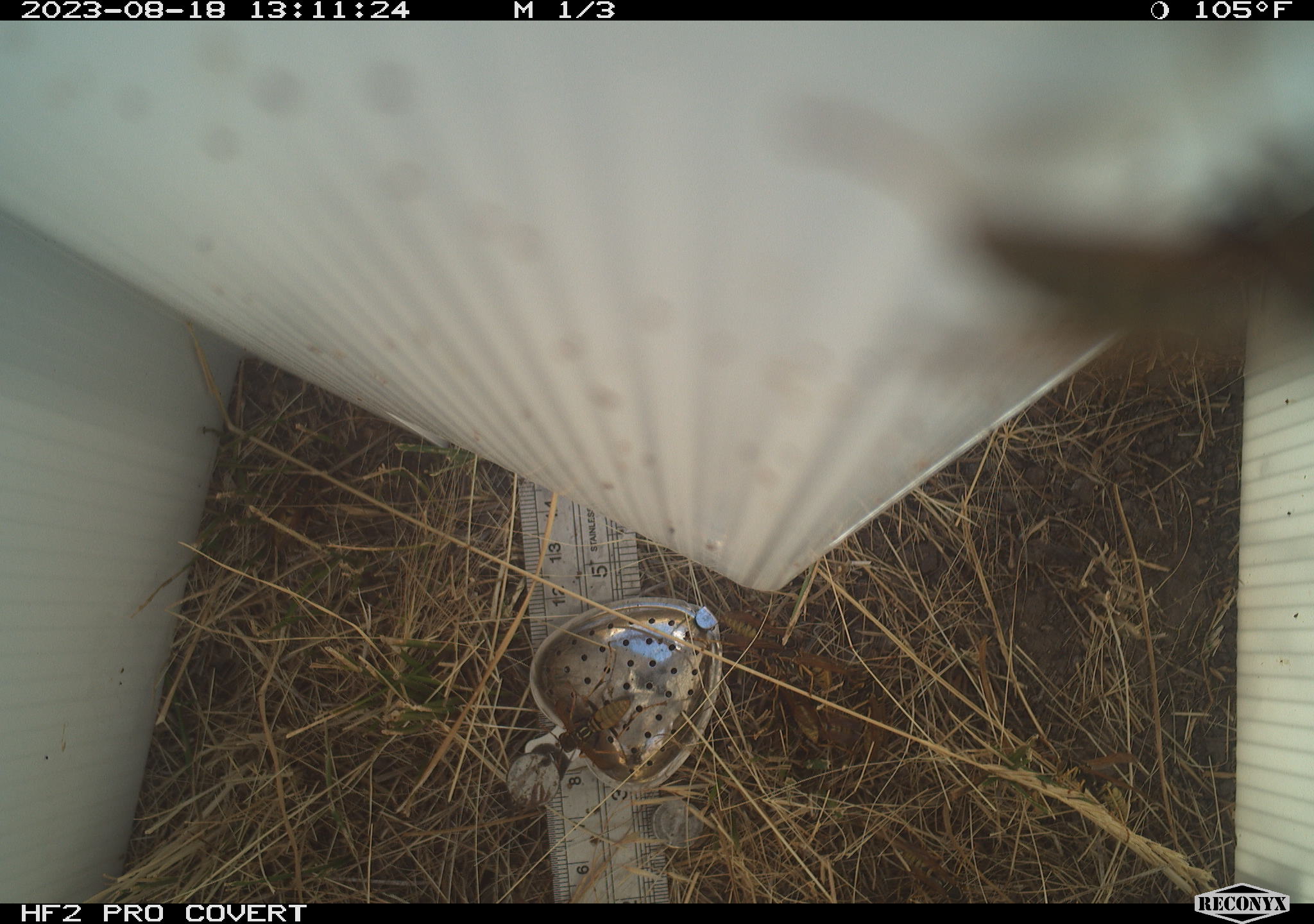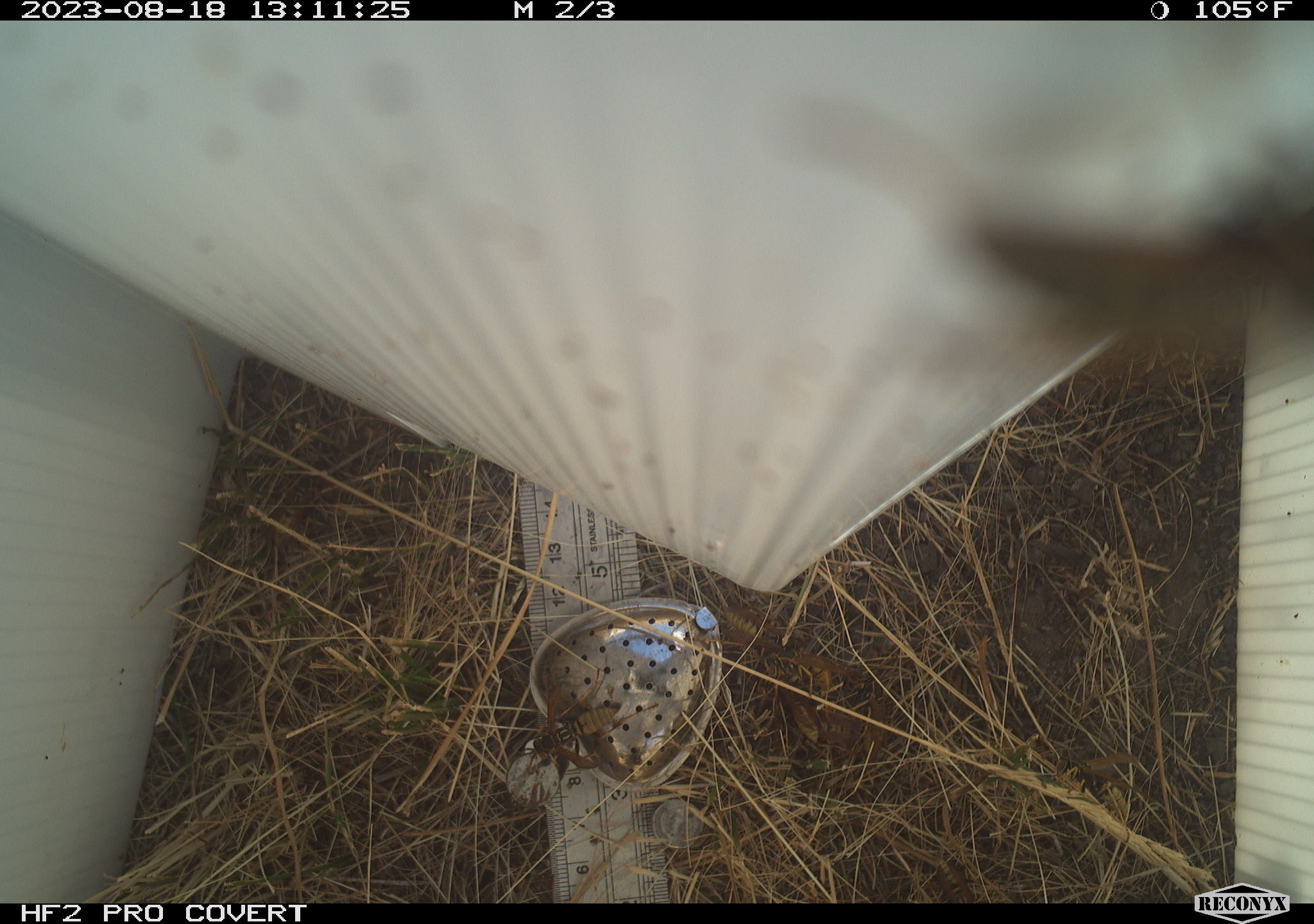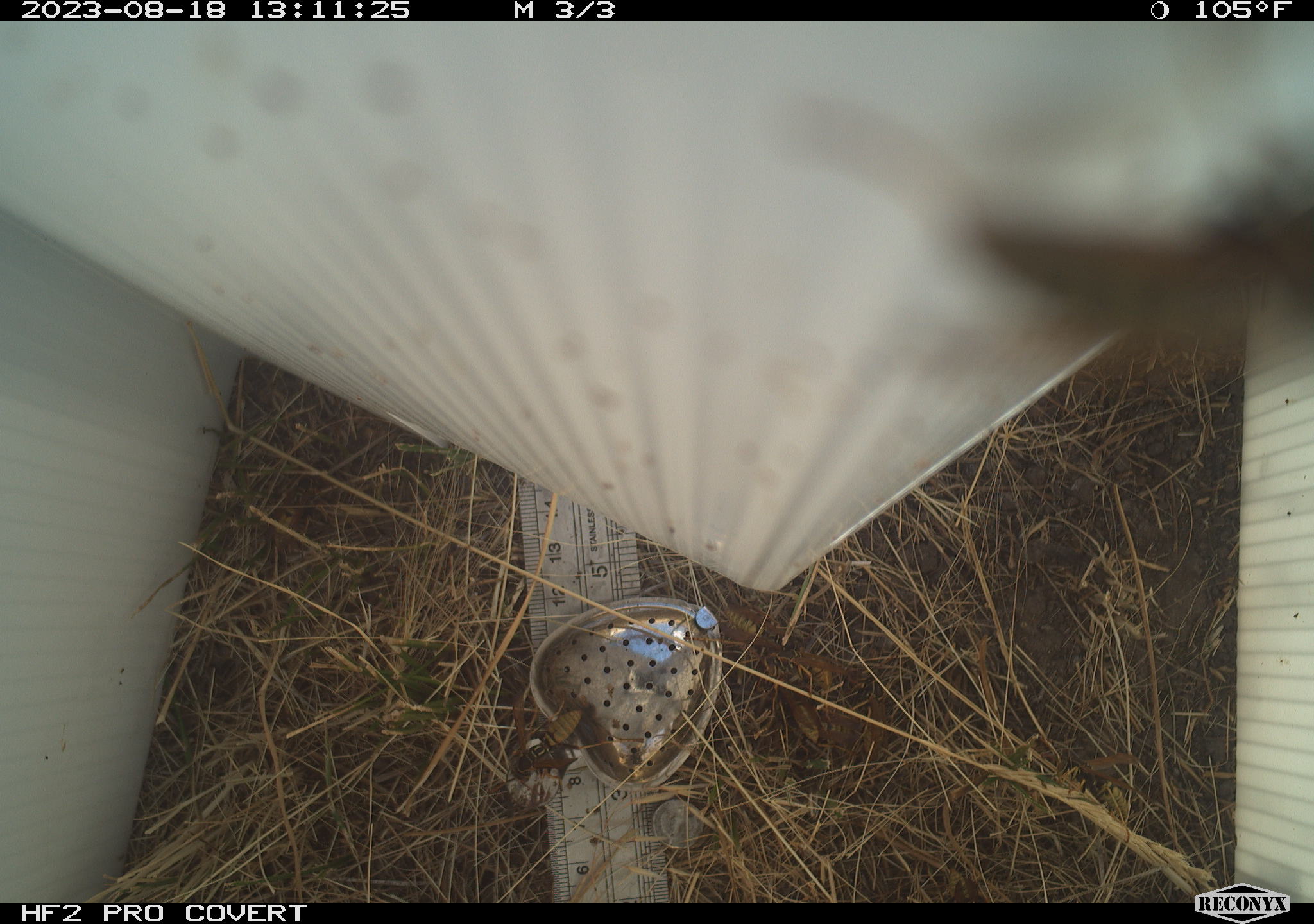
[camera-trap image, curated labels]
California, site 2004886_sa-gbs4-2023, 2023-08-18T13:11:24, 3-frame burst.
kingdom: Animalia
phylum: Arthropoda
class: Insecta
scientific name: Insecta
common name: insect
Insect (Insecta).